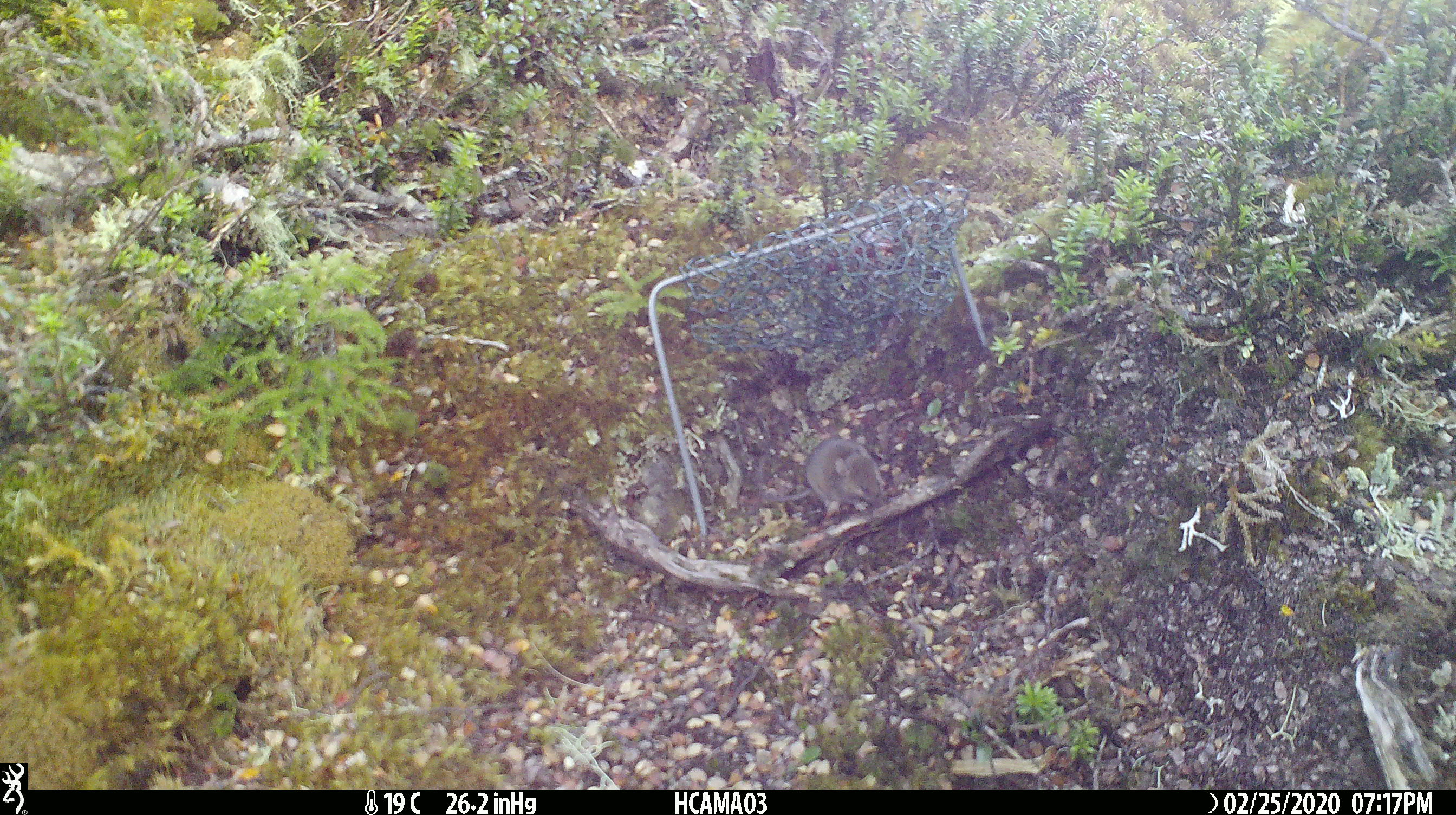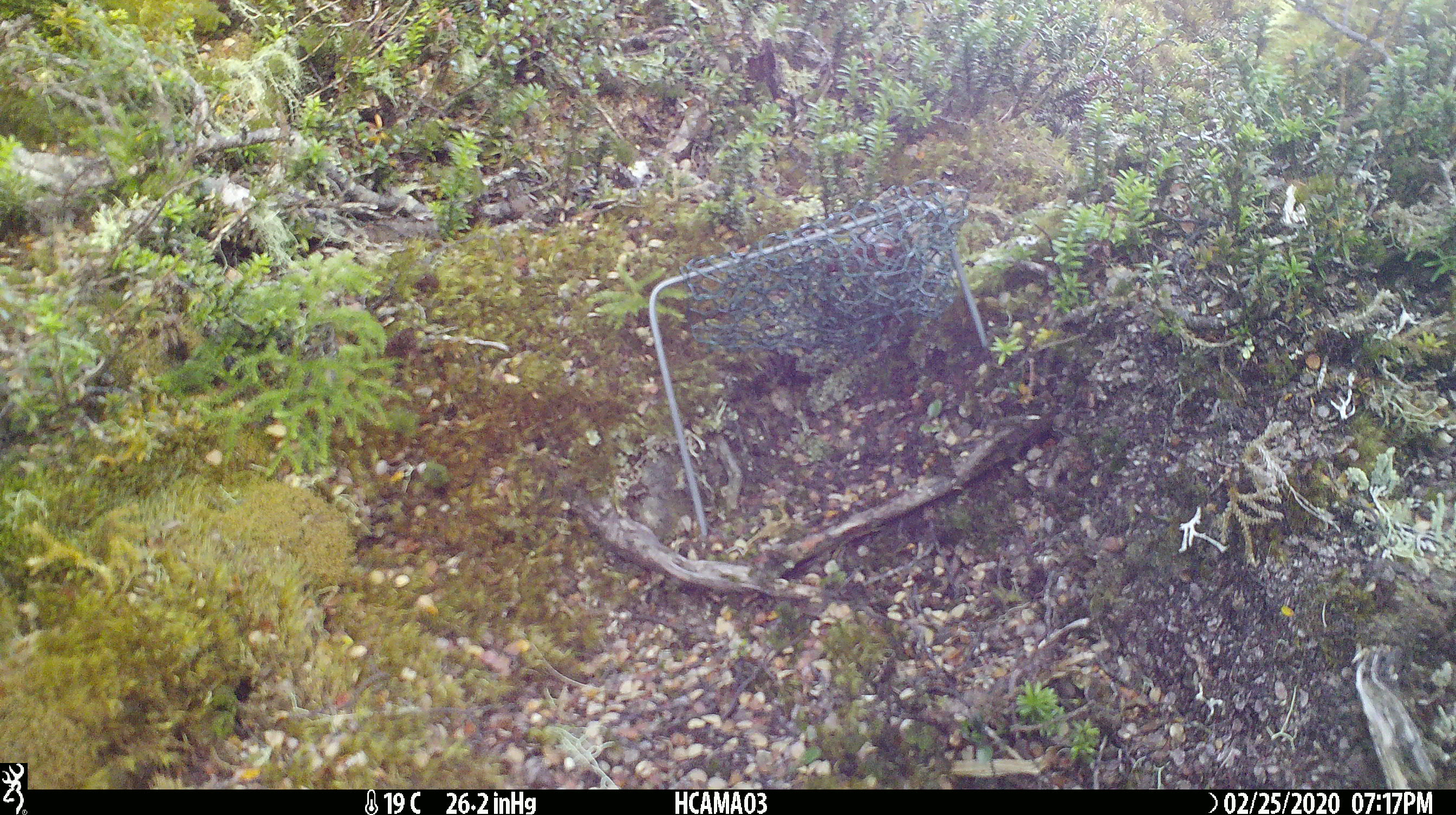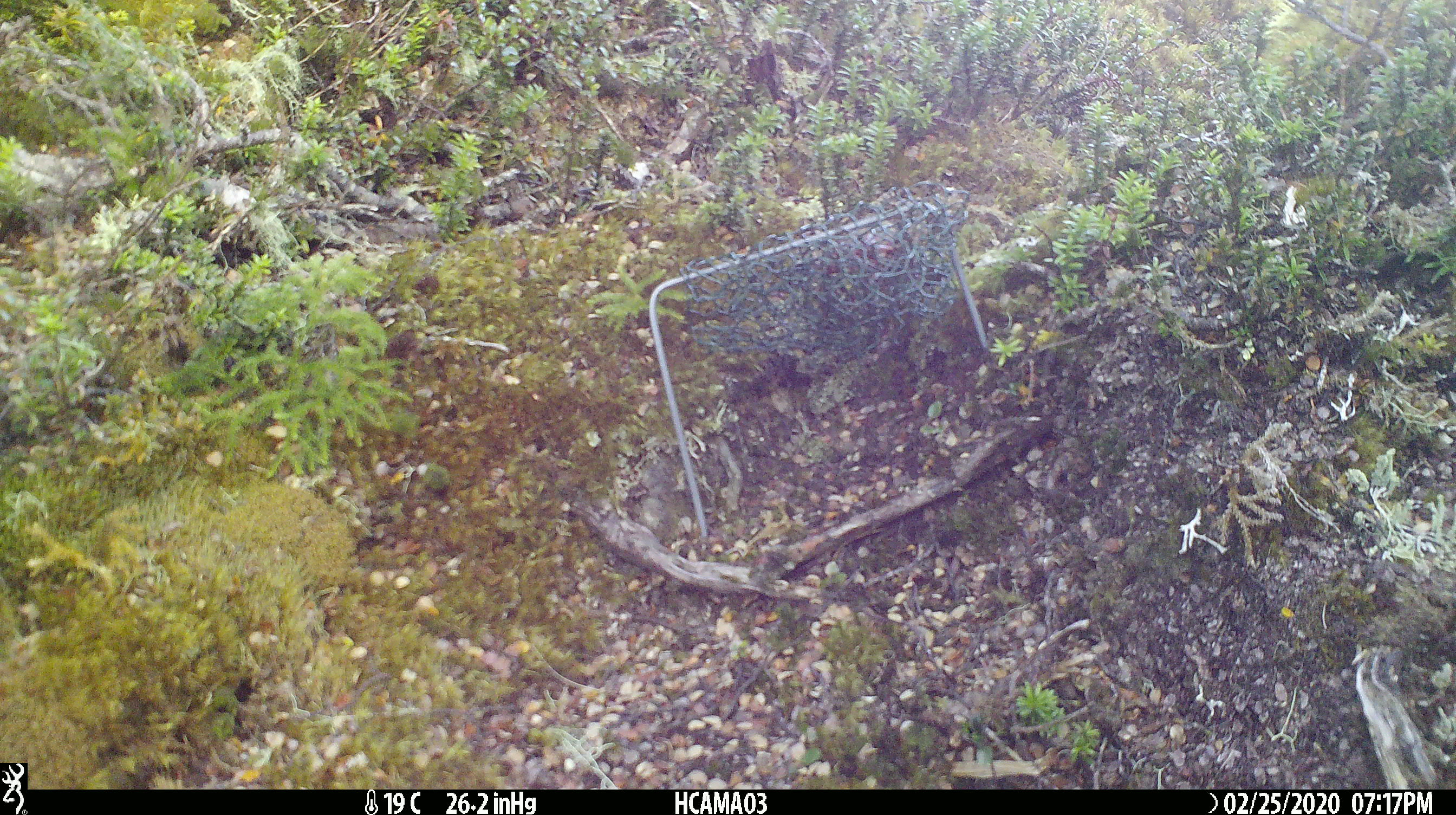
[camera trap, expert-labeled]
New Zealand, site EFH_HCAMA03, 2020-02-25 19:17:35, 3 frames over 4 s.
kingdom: Animalia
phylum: Chordata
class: Mammalia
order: Rodentia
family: Muridae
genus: Mus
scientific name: Mus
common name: mouse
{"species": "mouse (Mus)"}